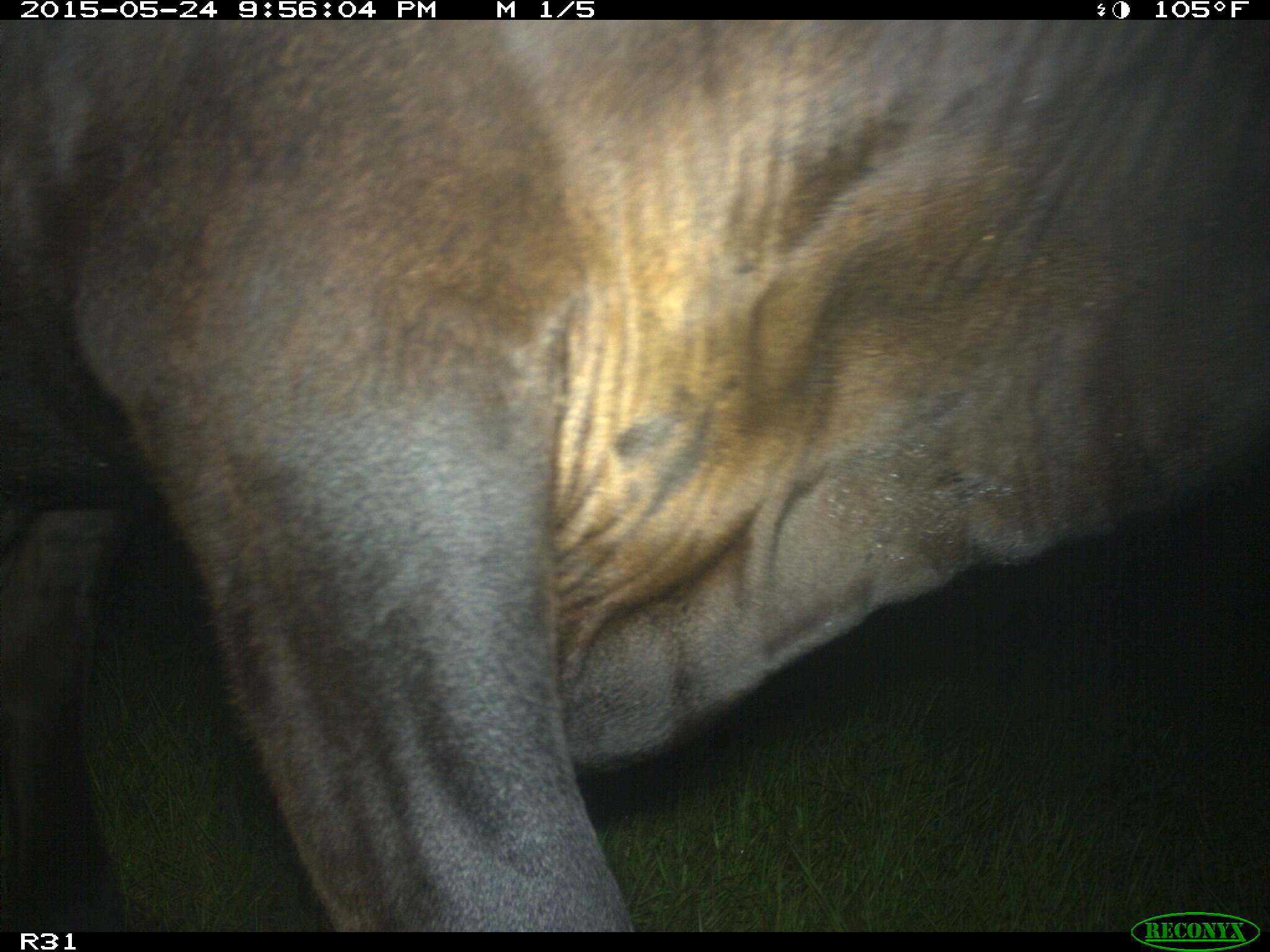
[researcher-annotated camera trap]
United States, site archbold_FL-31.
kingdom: Animalia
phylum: Chordata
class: Mammalia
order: Artiodactyla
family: Bovidae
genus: Bos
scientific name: Bos taurus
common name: domestic cow